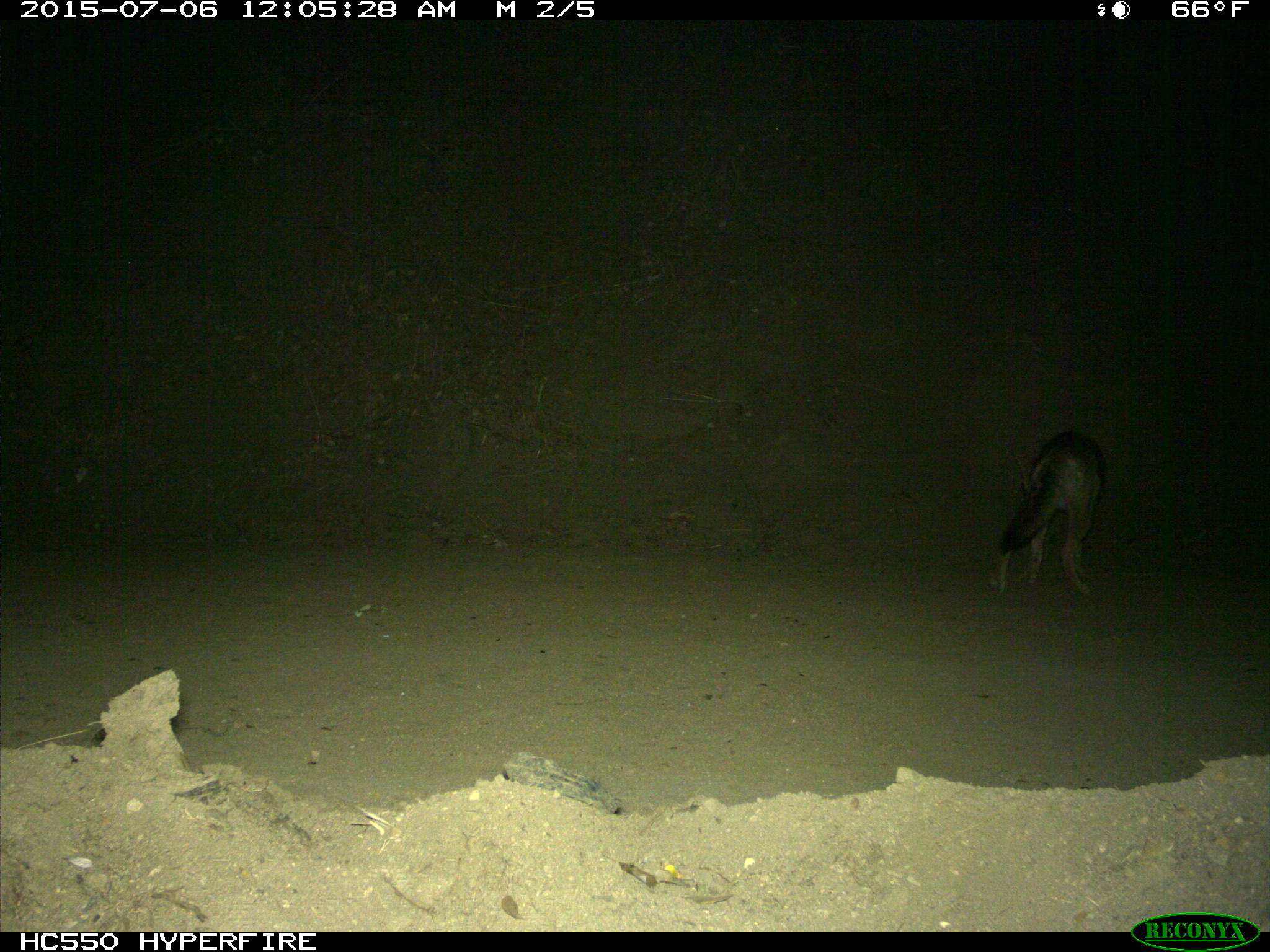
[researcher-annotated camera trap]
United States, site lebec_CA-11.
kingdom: Animalia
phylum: Chordata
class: Mammalia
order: Carnivora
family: Canidae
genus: Canis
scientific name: Canis latrans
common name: coyote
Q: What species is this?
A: Canis latrans (coyote).